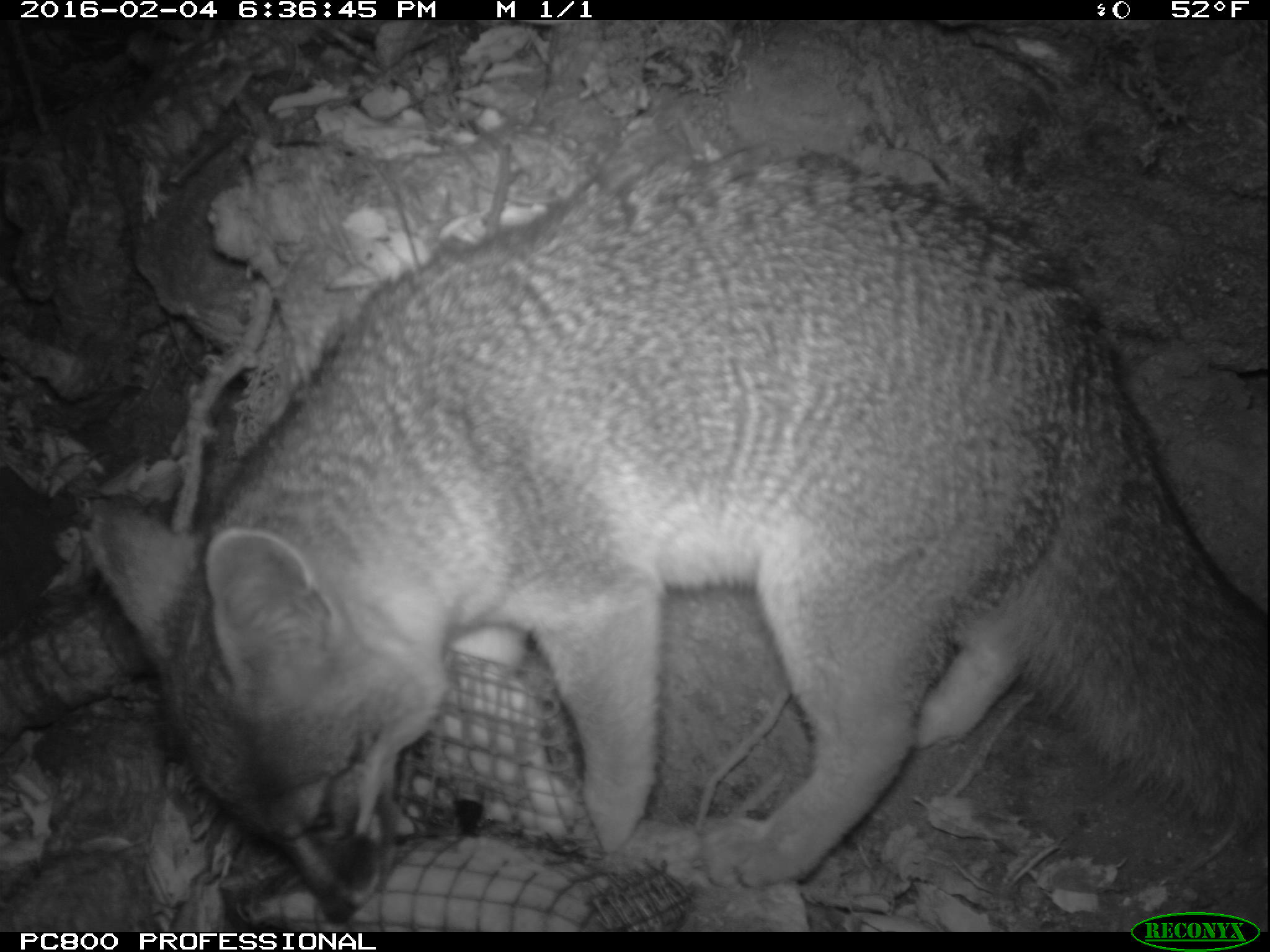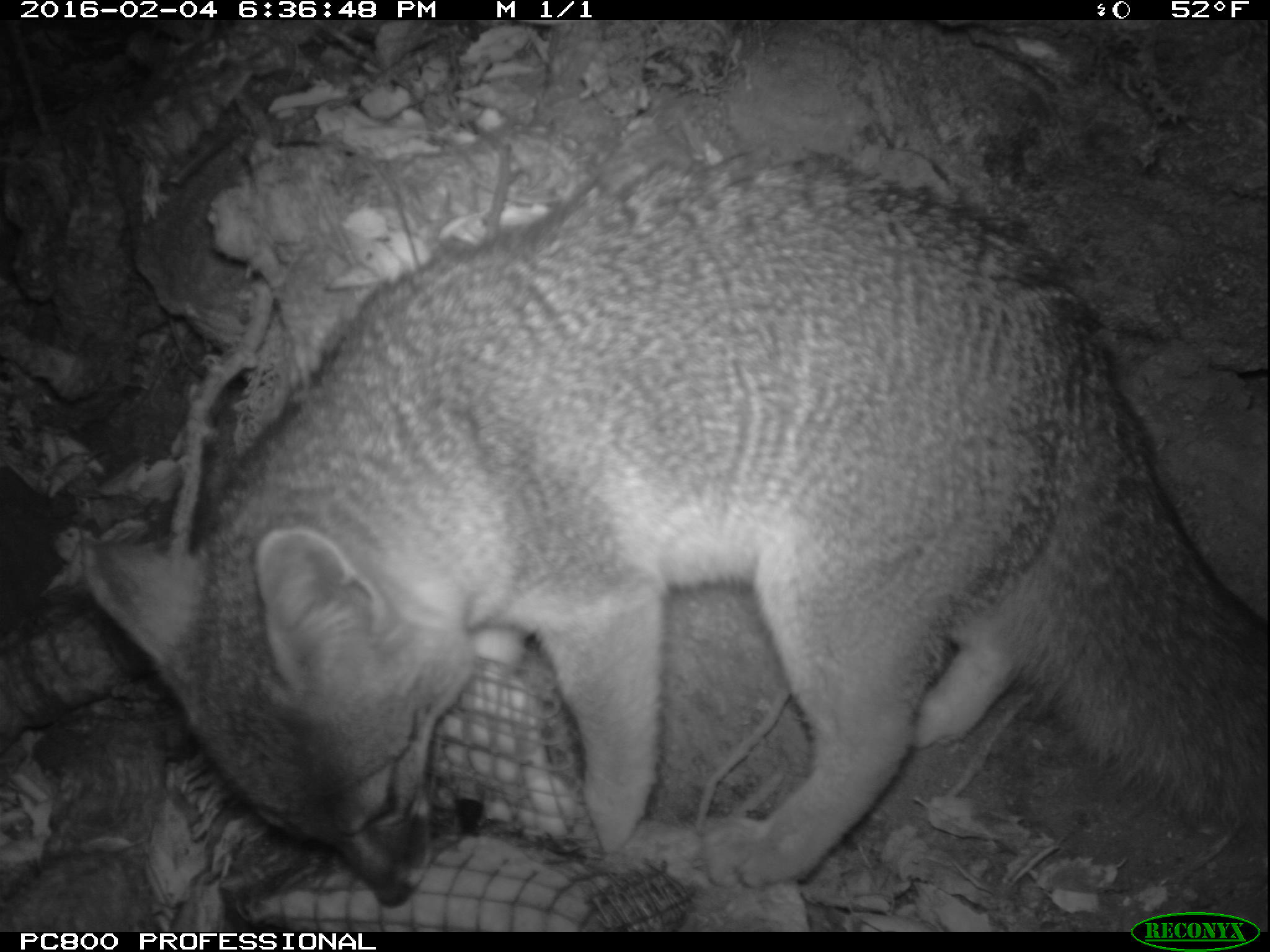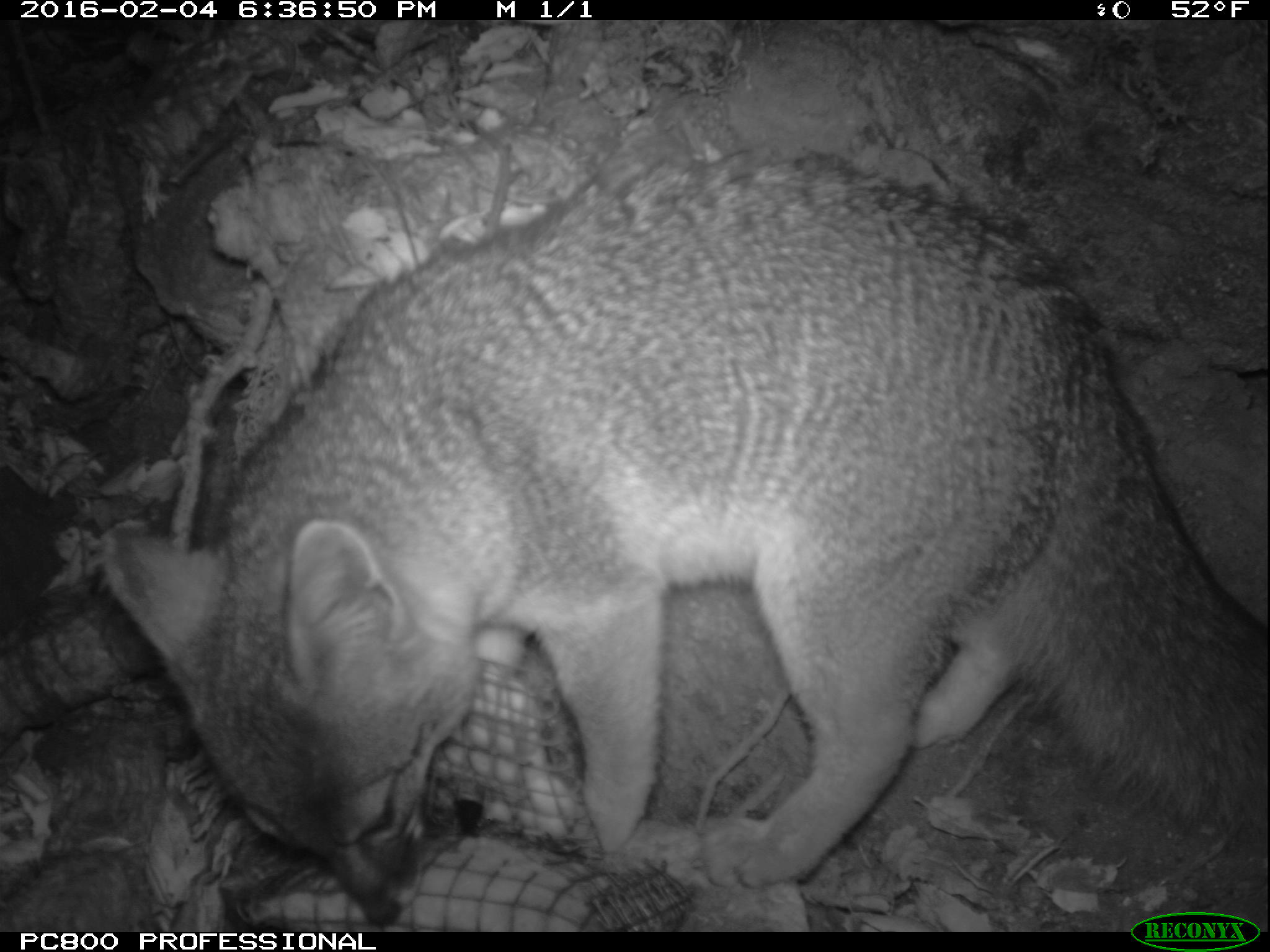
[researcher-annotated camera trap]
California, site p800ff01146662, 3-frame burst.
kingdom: Animalia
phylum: Chordata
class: Mammalia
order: Carnivora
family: Canidae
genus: Urocyon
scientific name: Urocyon littoralis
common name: island fox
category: fox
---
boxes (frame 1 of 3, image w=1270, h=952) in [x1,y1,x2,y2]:
fox: [81,143,1269,919]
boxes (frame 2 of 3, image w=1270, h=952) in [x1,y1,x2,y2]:
fox: [69,149,1269,907]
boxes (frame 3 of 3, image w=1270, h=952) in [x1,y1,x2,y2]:
fox: [100,149,1269,927]